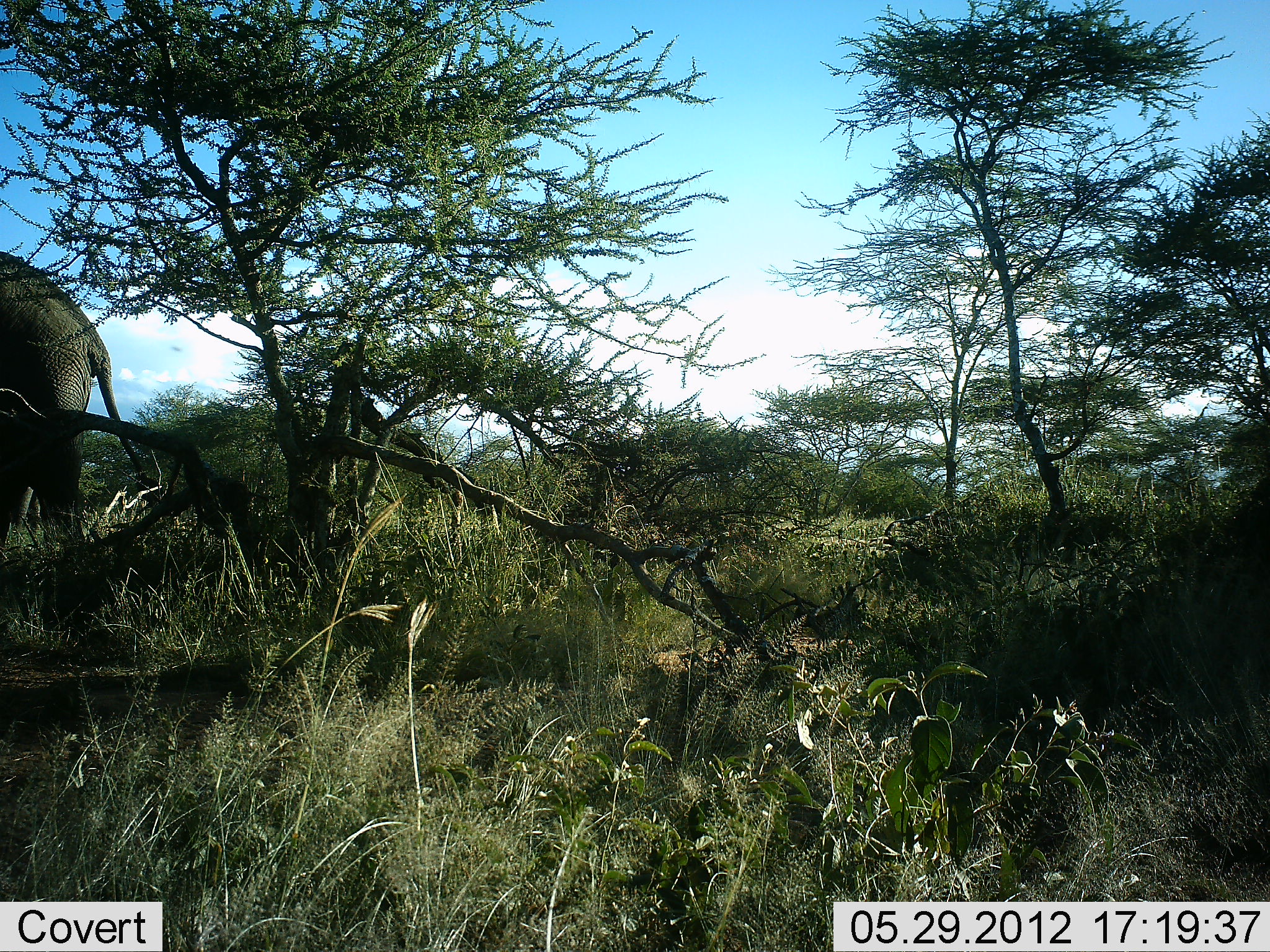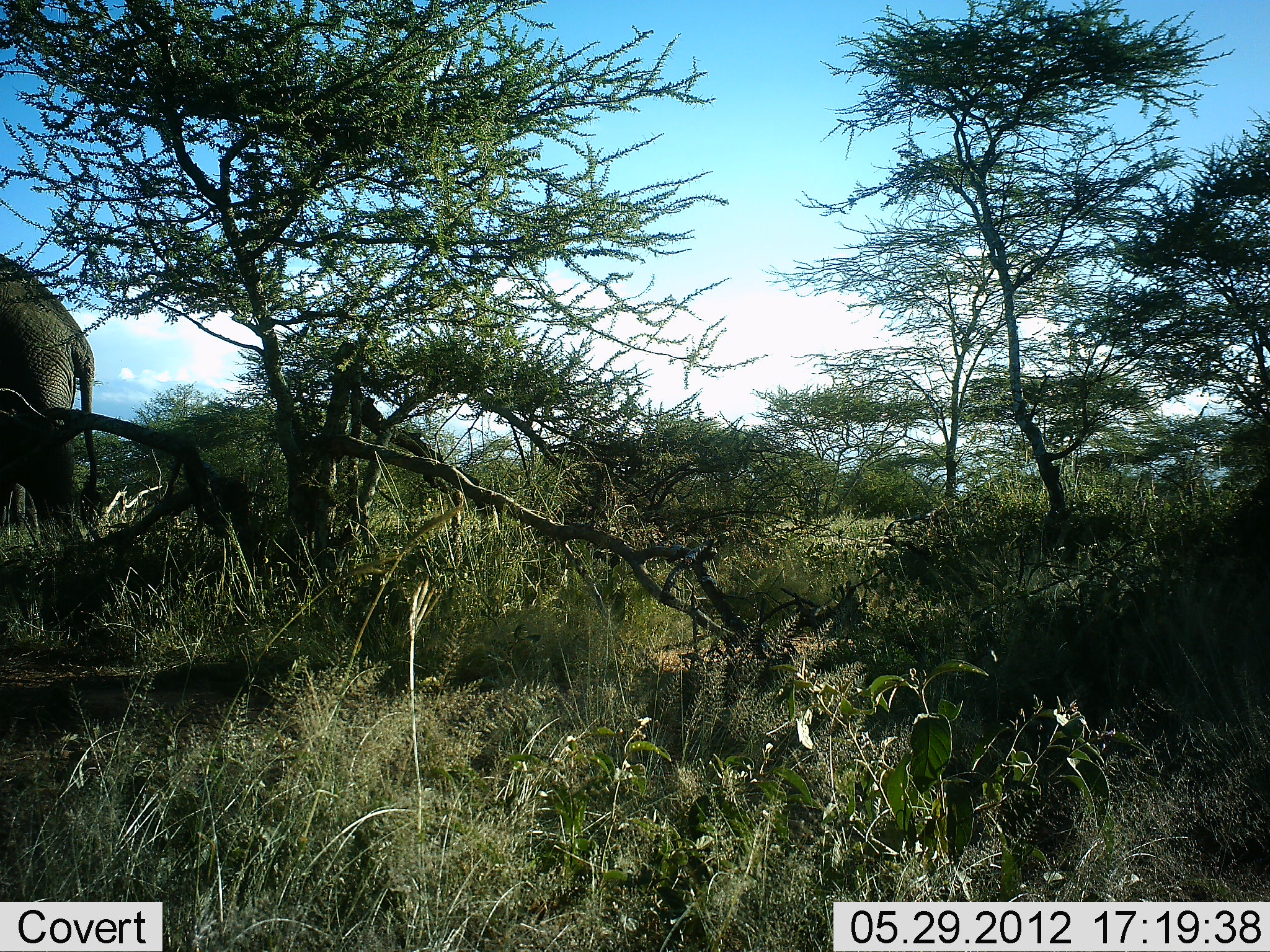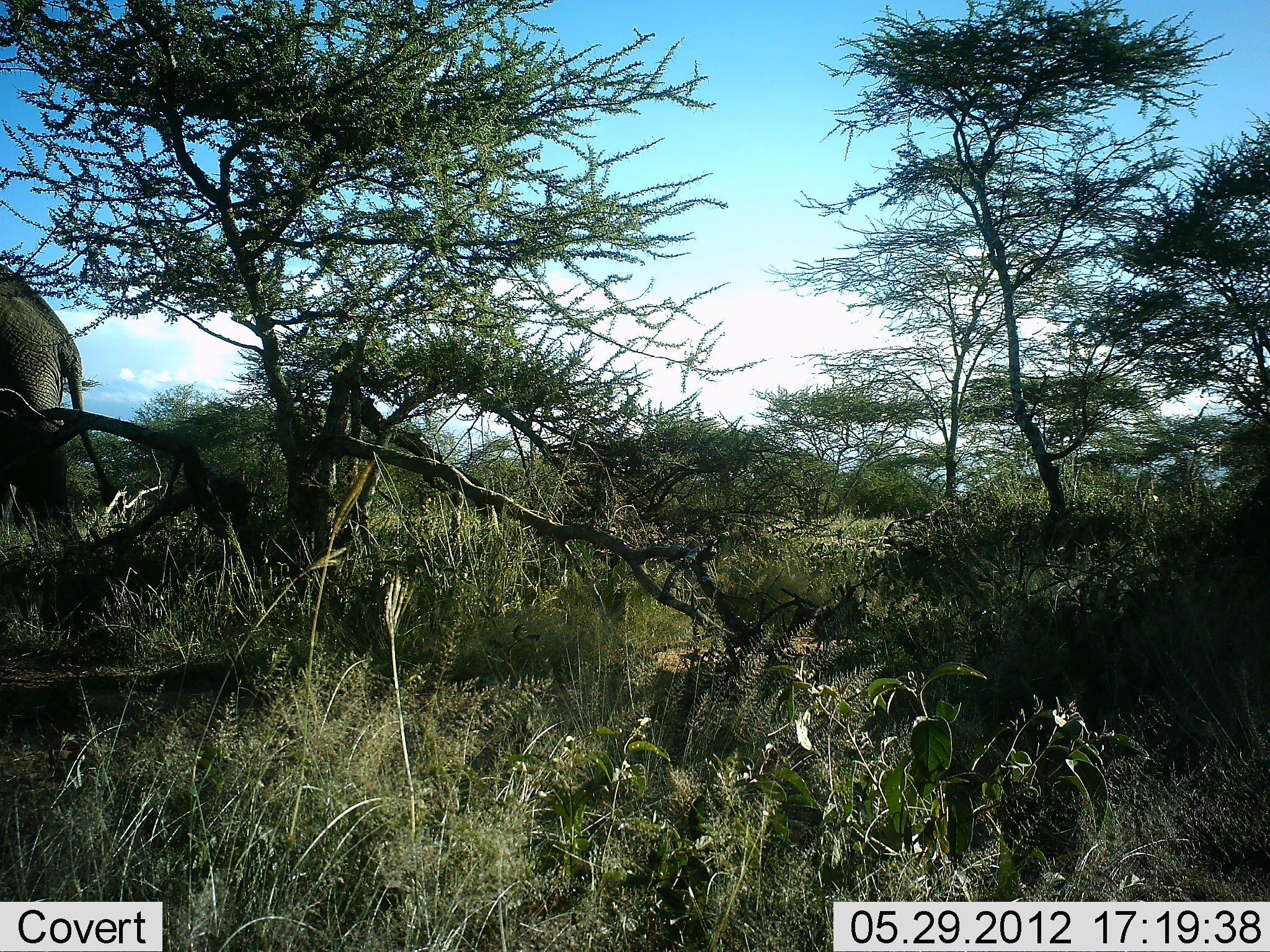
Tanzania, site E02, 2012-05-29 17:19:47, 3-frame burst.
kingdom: Animalia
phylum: Chordata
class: Mammalia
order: Proboscidea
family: Elephantidae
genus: Loxodonta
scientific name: Loxodonta africana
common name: african bush elephant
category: elephant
Elephant (african bush elephant) (Loxodonta africana), count 1. Behavior (volunteer vote fractions): standing 30%, resting 0%, moving 70%, interacting 0%. Young present (vote fraction): 0%. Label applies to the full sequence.